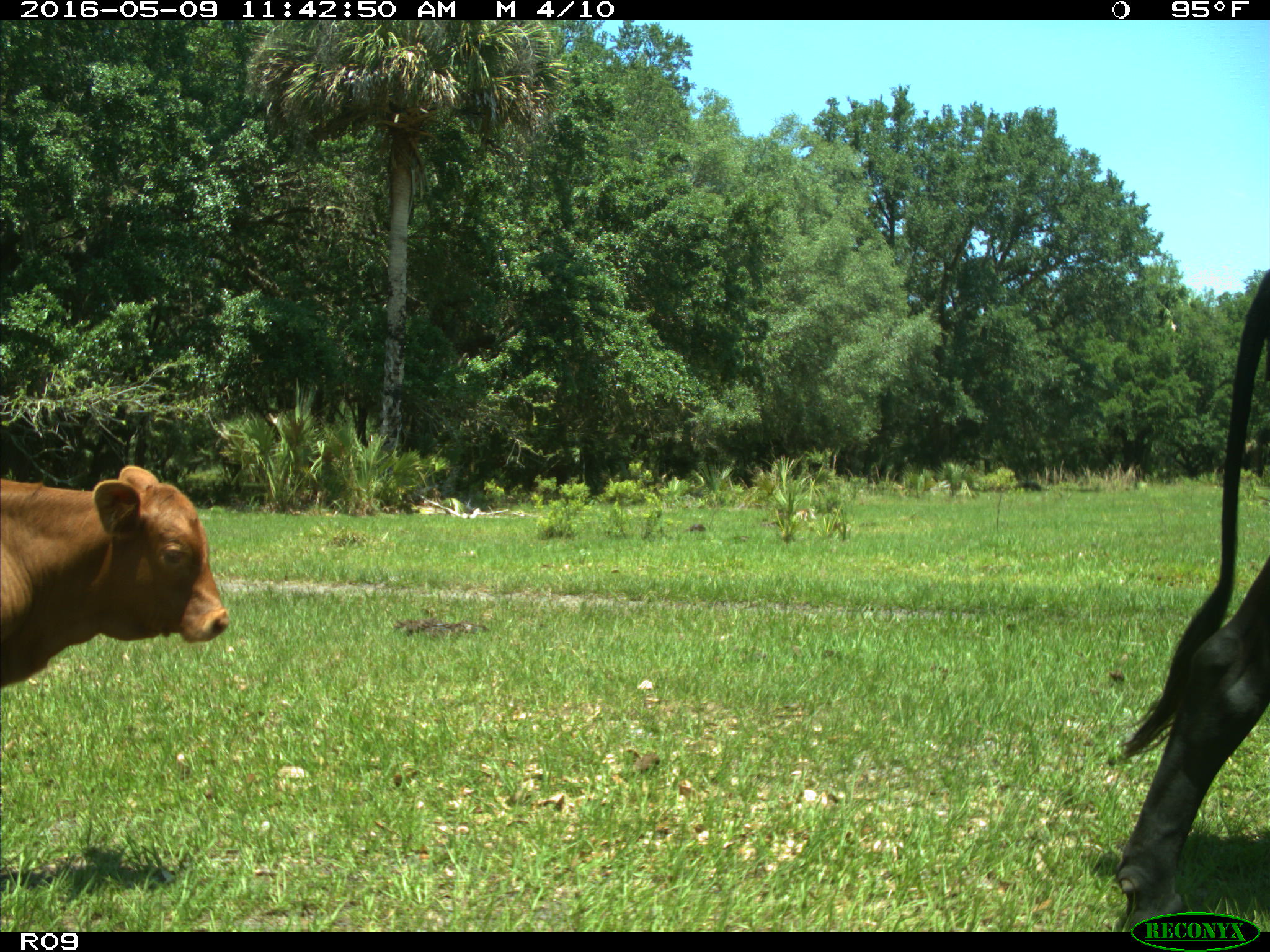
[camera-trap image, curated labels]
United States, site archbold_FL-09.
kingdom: Animalia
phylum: Chordata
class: Mammalia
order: Artiodactyla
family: Bovidae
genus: Bos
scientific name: Bos taurus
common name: domestic cow